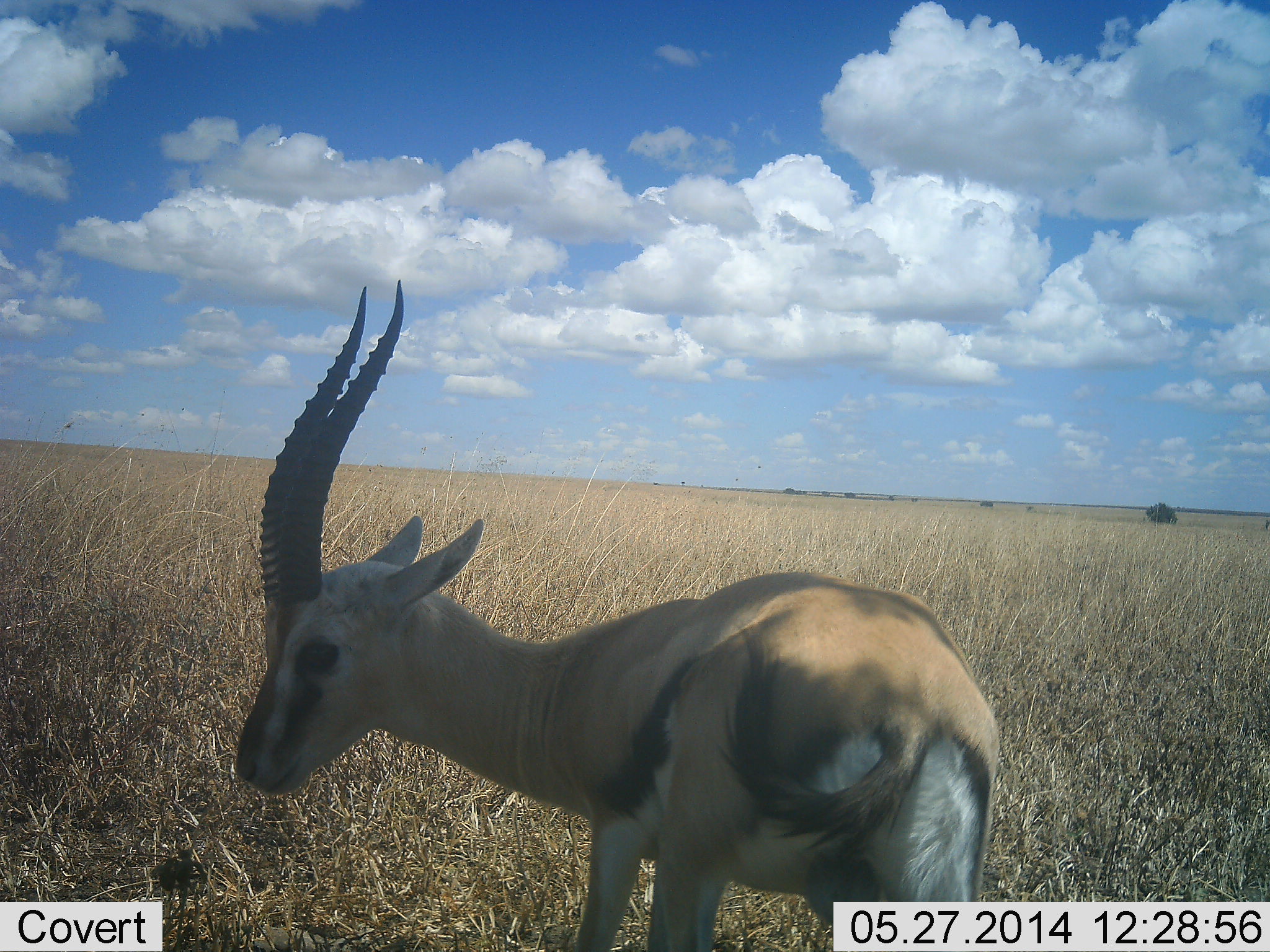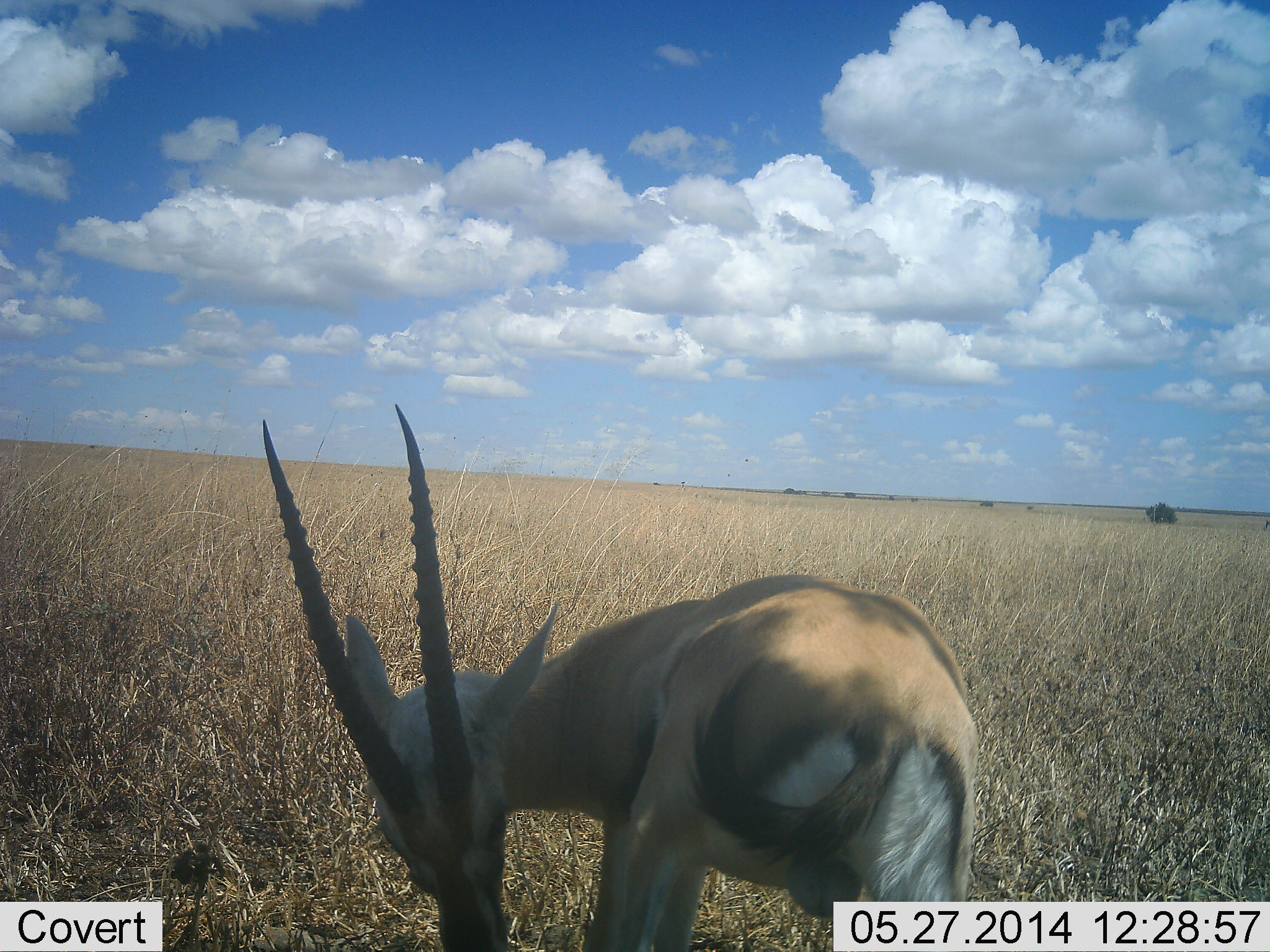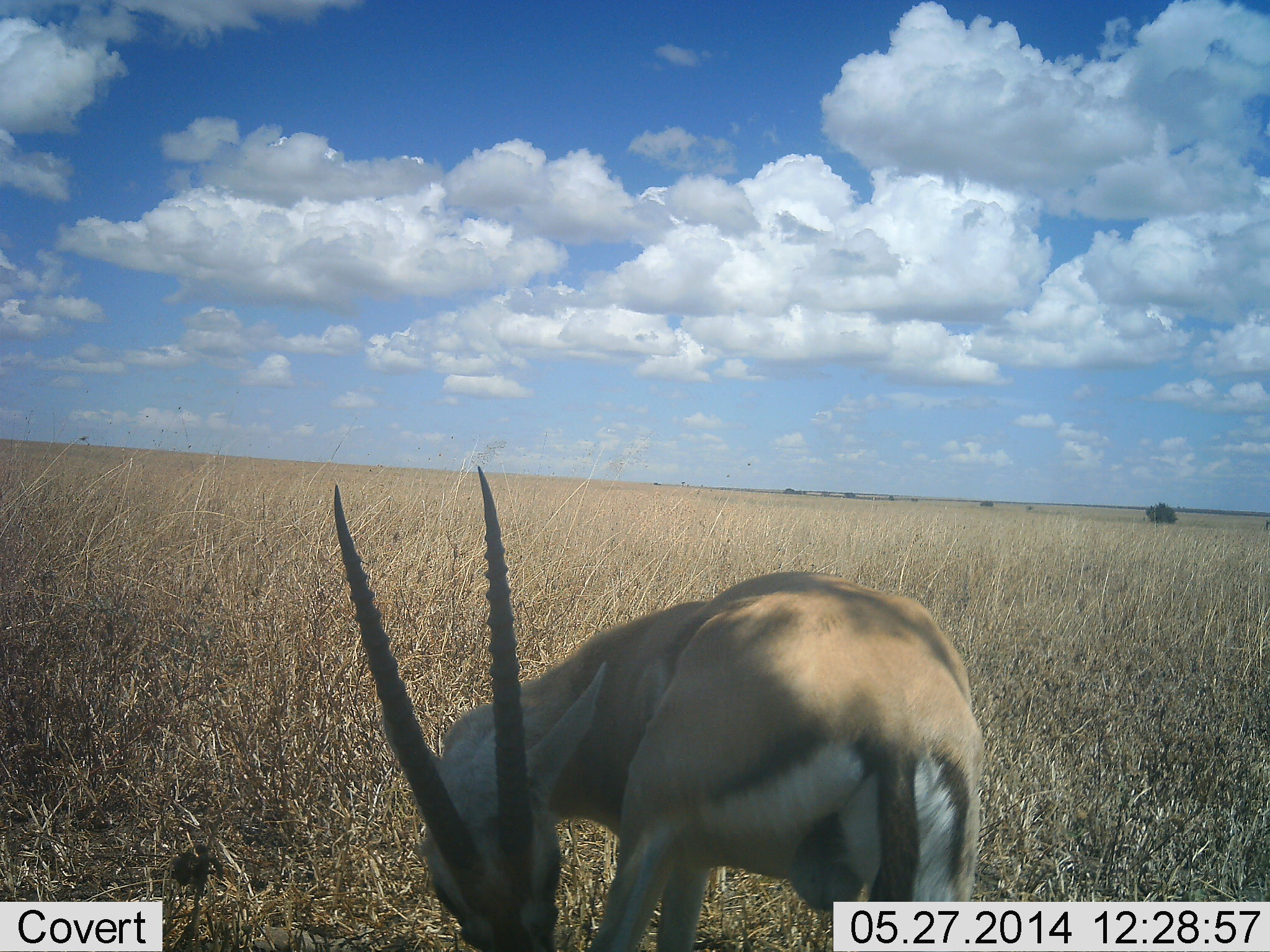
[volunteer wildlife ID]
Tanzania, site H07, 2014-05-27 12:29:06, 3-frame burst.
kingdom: Animalia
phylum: Chordata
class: Mammalia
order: Artiodactyla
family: Bovidae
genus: Eudorcas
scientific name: Eudorcas thomsonii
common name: thomson's gazelle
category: gazellethomsons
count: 1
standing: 100%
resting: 0%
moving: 0%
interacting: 0%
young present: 0%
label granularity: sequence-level